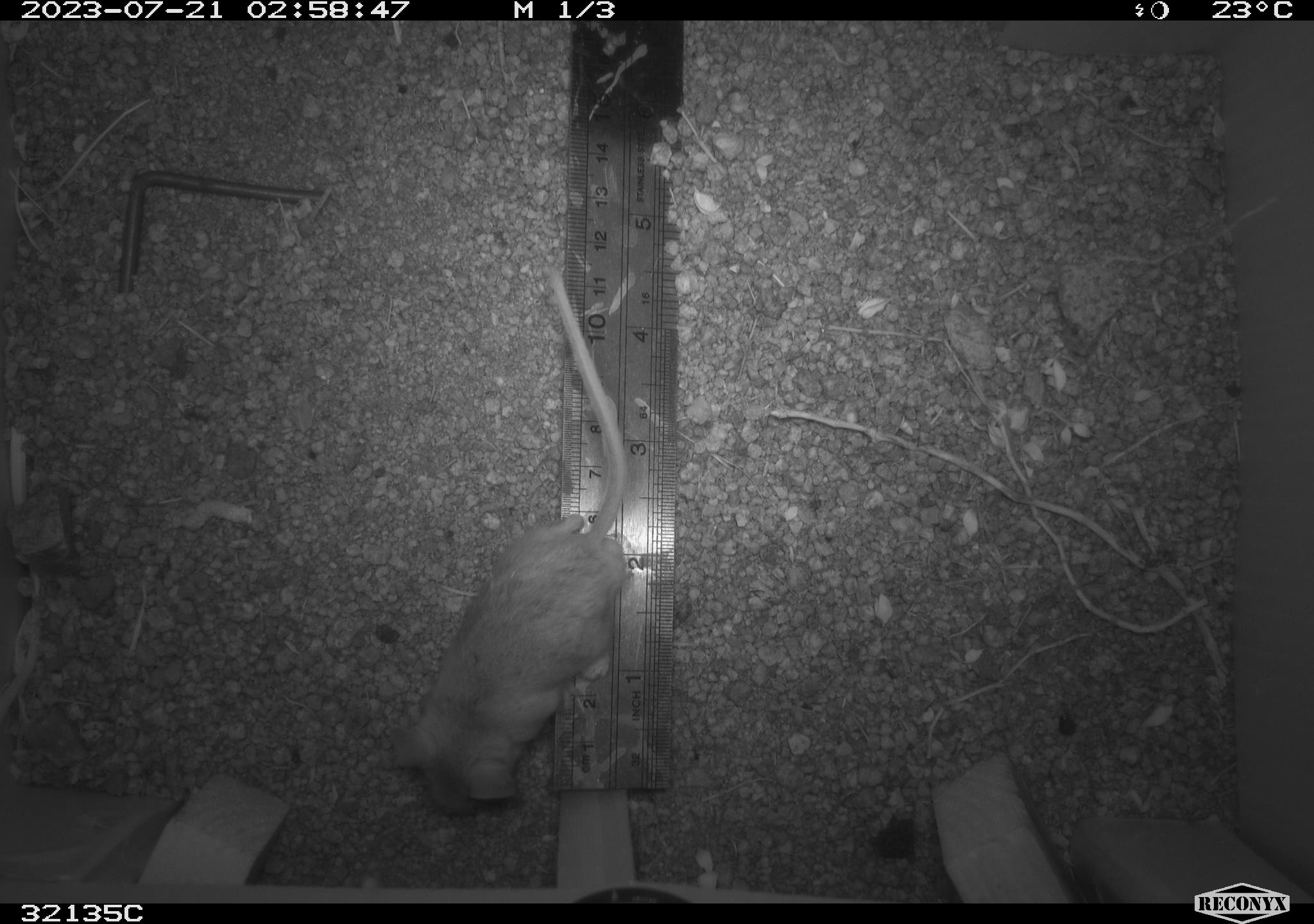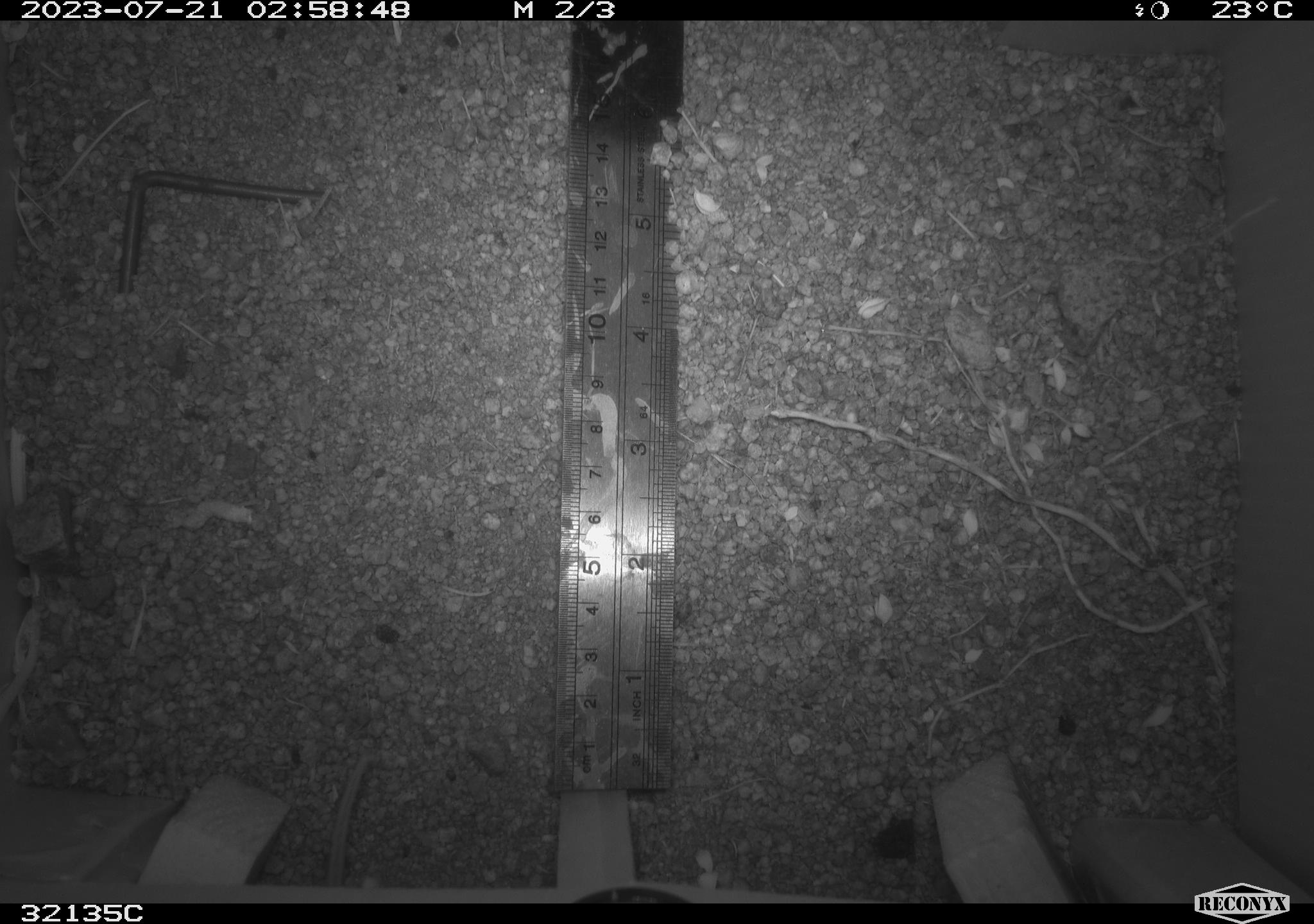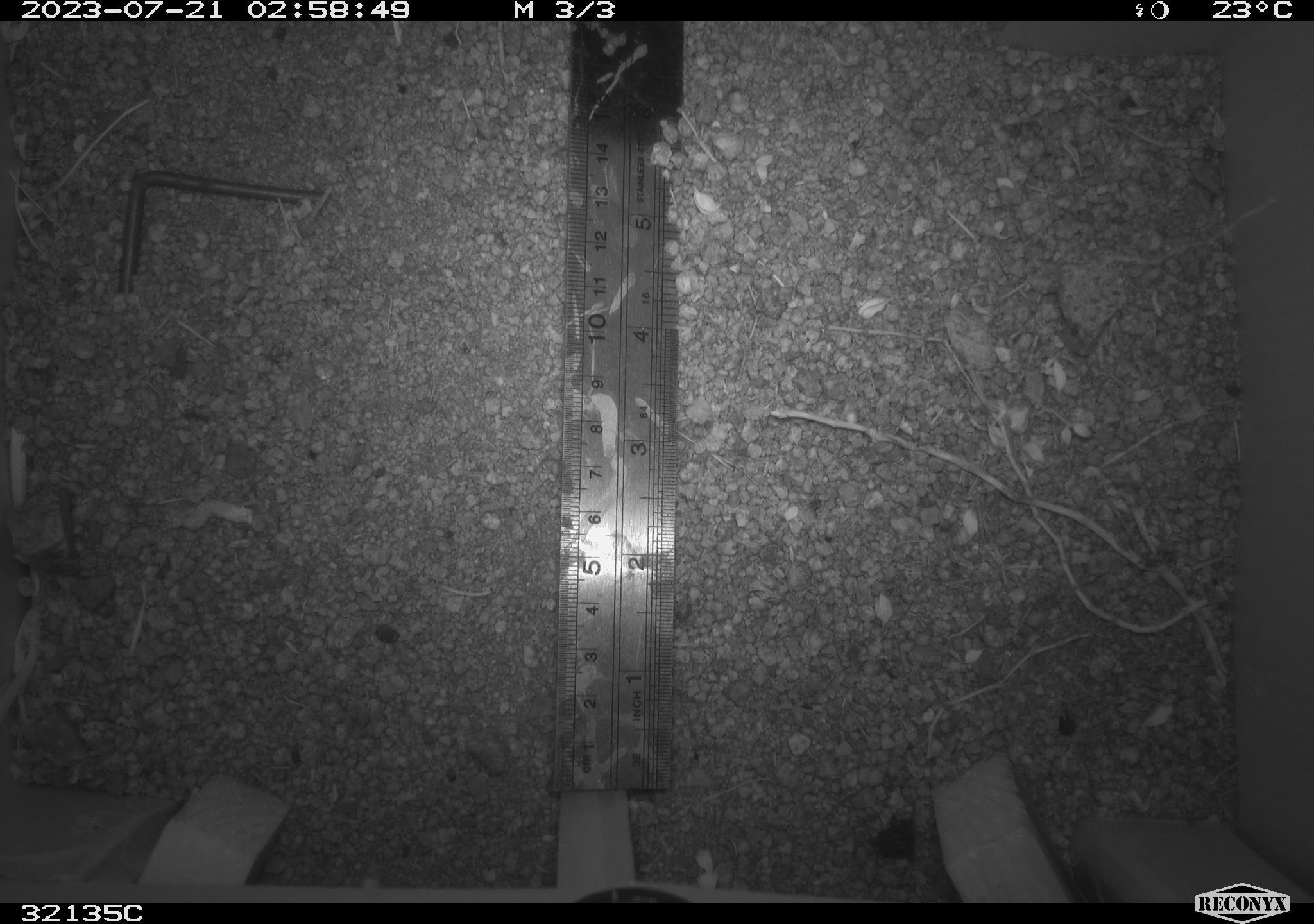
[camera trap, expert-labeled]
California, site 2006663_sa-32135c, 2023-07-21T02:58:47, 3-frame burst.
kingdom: Animalia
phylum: Chordata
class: Mammalia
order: Rodentia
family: Cricetidae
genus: Peromyscus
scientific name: Peromyscus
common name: deer mice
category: peromyscus species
Peromyscus species (deer mice) (Peromyscus).